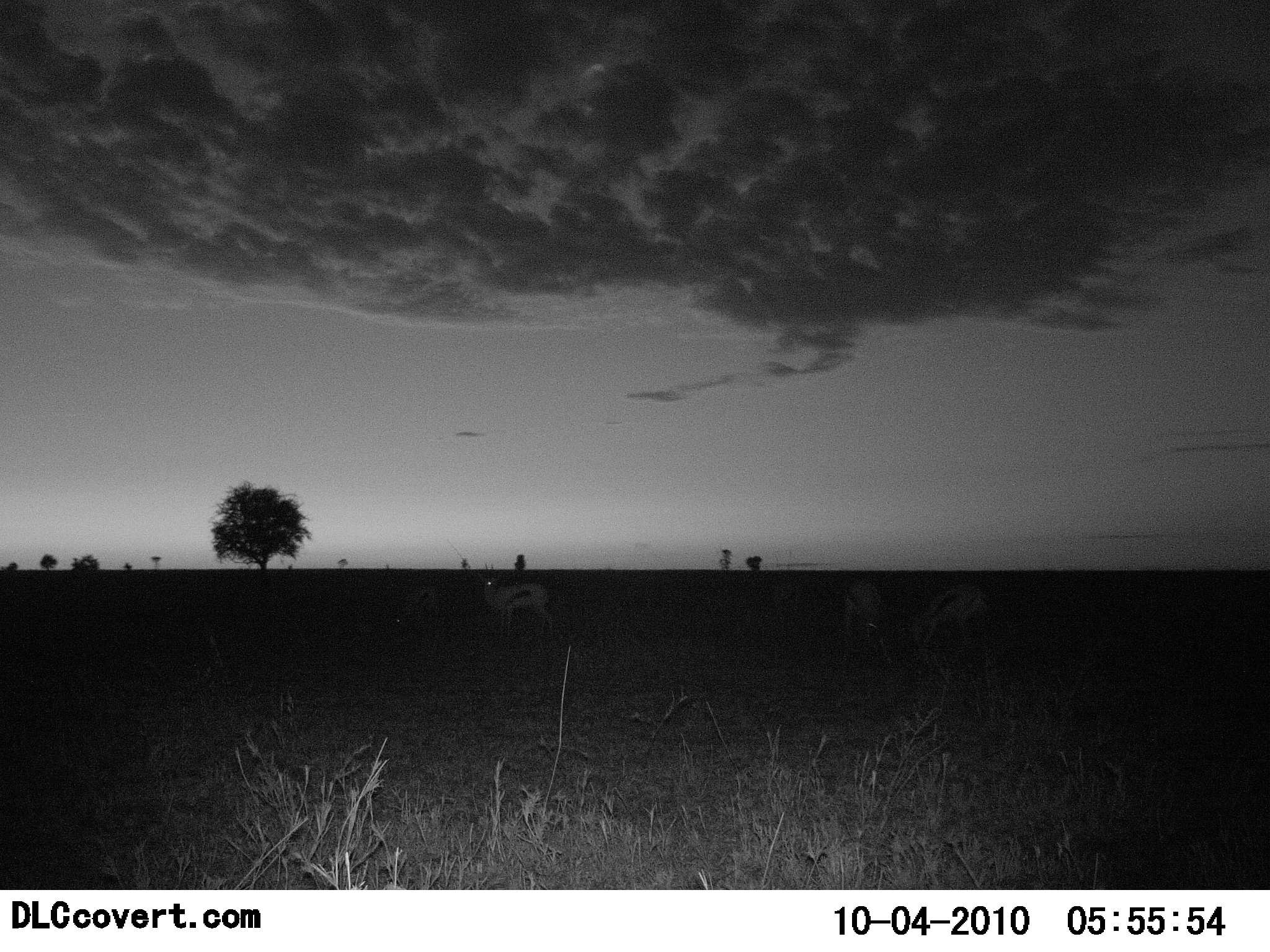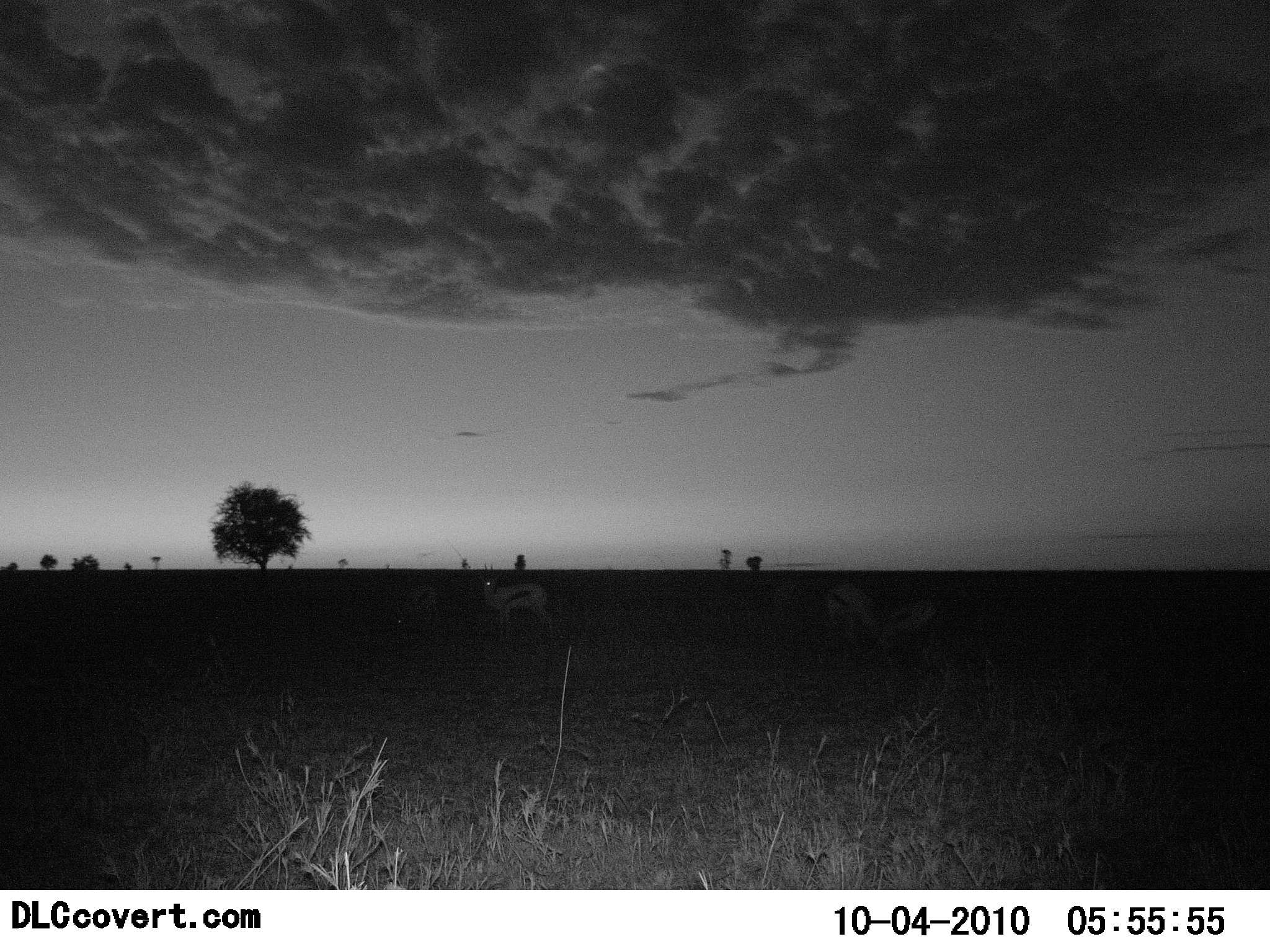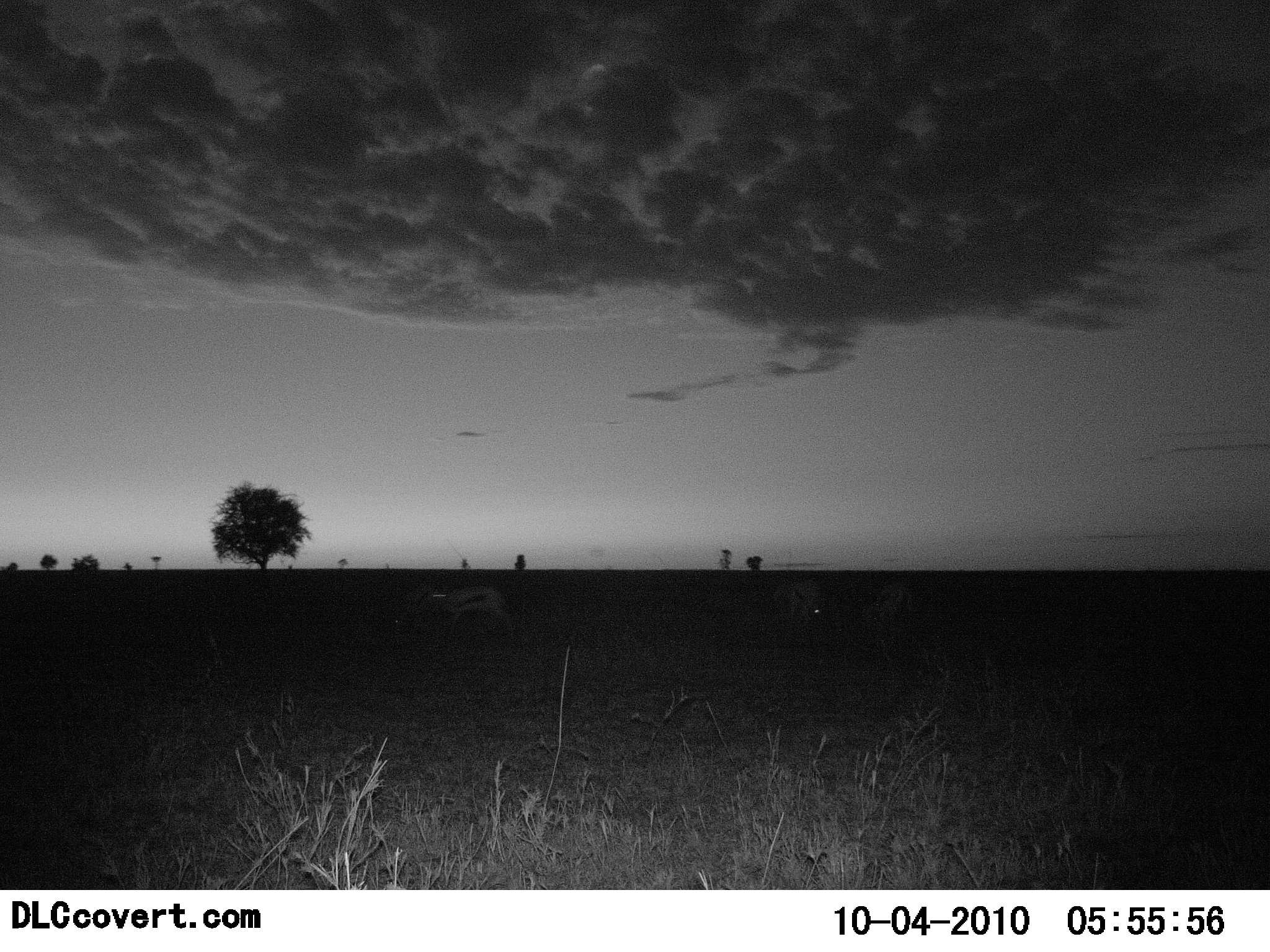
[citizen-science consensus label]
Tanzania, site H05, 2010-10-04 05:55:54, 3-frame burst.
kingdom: Animalia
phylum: Chordata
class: Mammalia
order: Artiodactyla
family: Bovidae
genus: Eudorcas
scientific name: Eudorcas thomsonii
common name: thomson's gazelle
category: gazellethomsons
Gazellethomsons (thomson's gazelle) (Eudorcas thomsonii), count 3. Behavior (volunteer vote fractions): standing 58%, resting 0%, moving 42%, interacting 8%. Young present (vote fraction): 0%. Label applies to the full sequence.